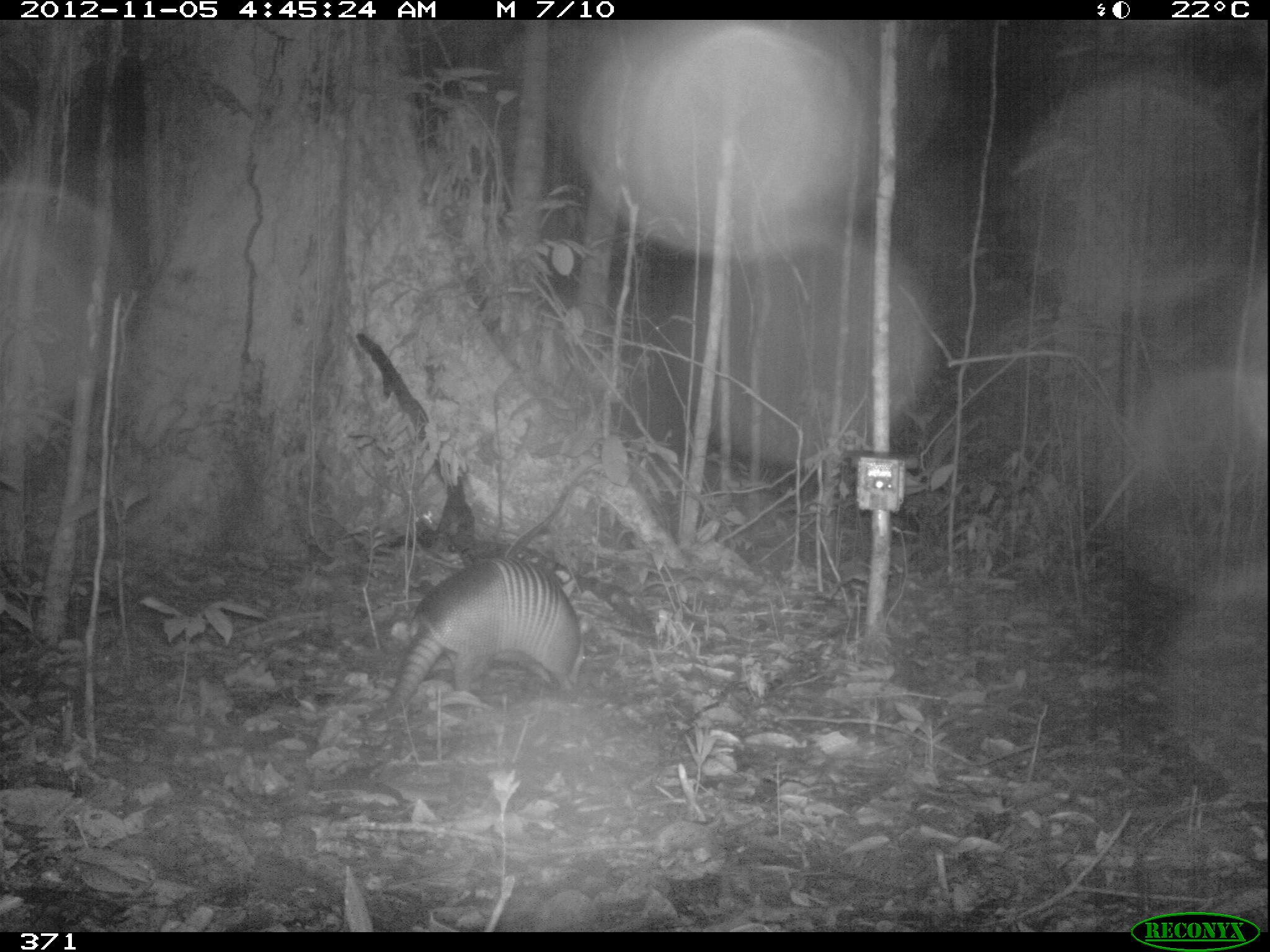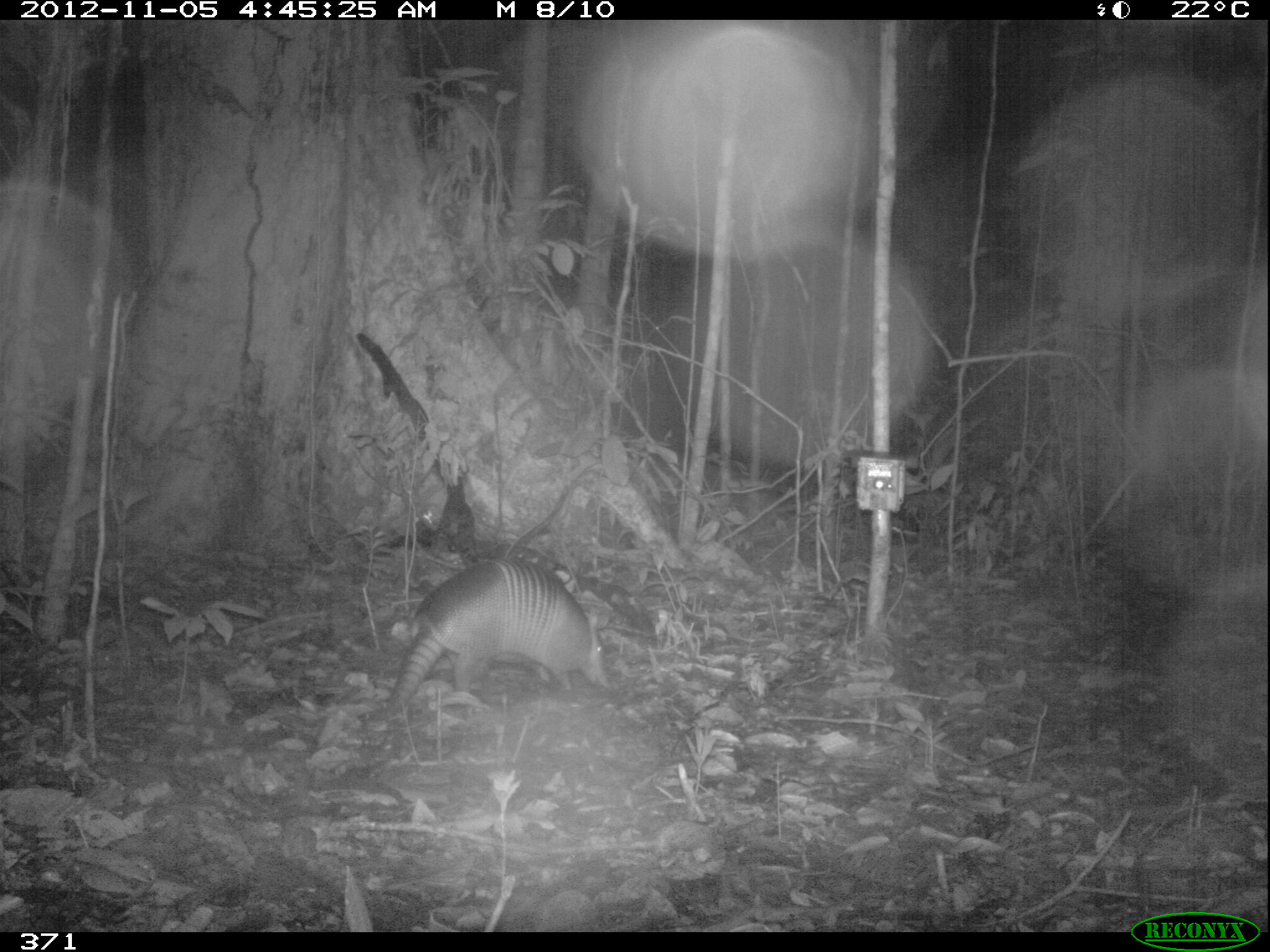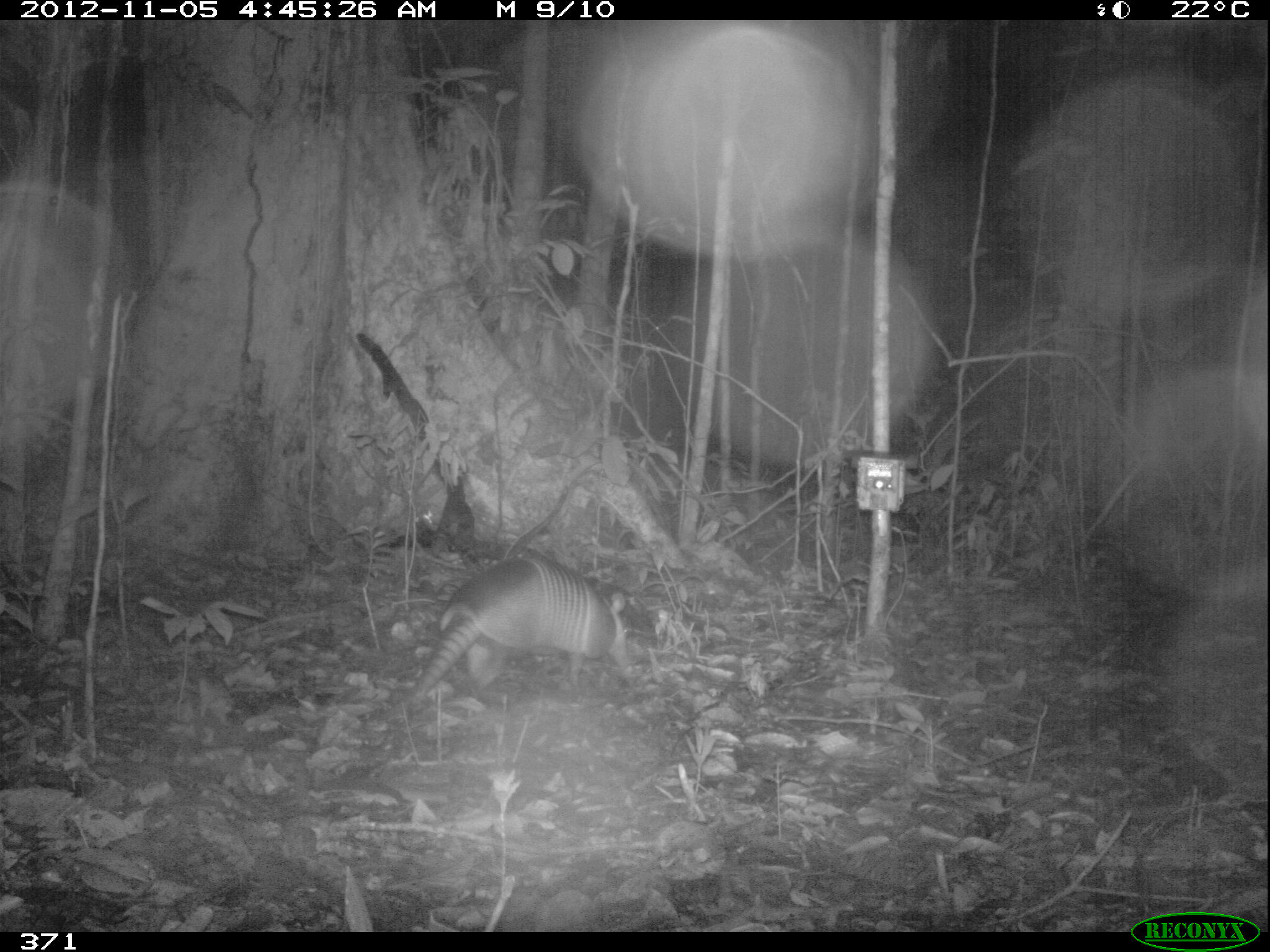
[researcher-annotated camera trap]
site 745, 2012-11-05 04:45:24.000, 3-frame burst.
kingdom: Animalia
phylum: Chordata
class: Mammalia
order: Cingulata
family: Dasypodidae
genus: Dasypus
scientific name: Dasypus novemcinctus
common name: nine-banded armadillo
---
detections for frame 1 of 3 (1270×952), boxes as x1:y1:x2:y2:
dasypus novemcinctus: 366:557:593:721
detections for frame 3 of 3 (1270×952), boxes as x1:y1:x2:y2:
dasypus novemcinctus: 389:552:633:706